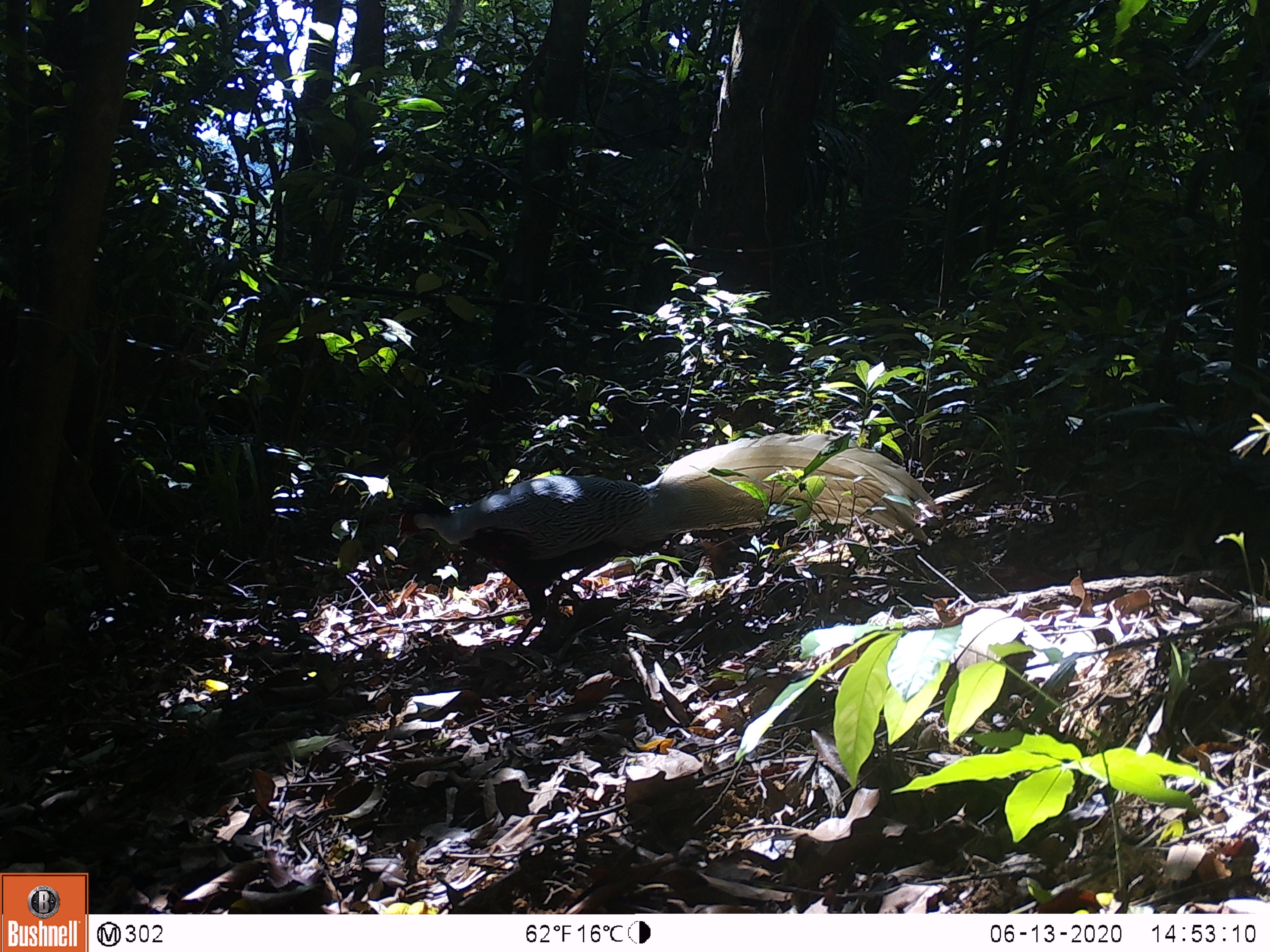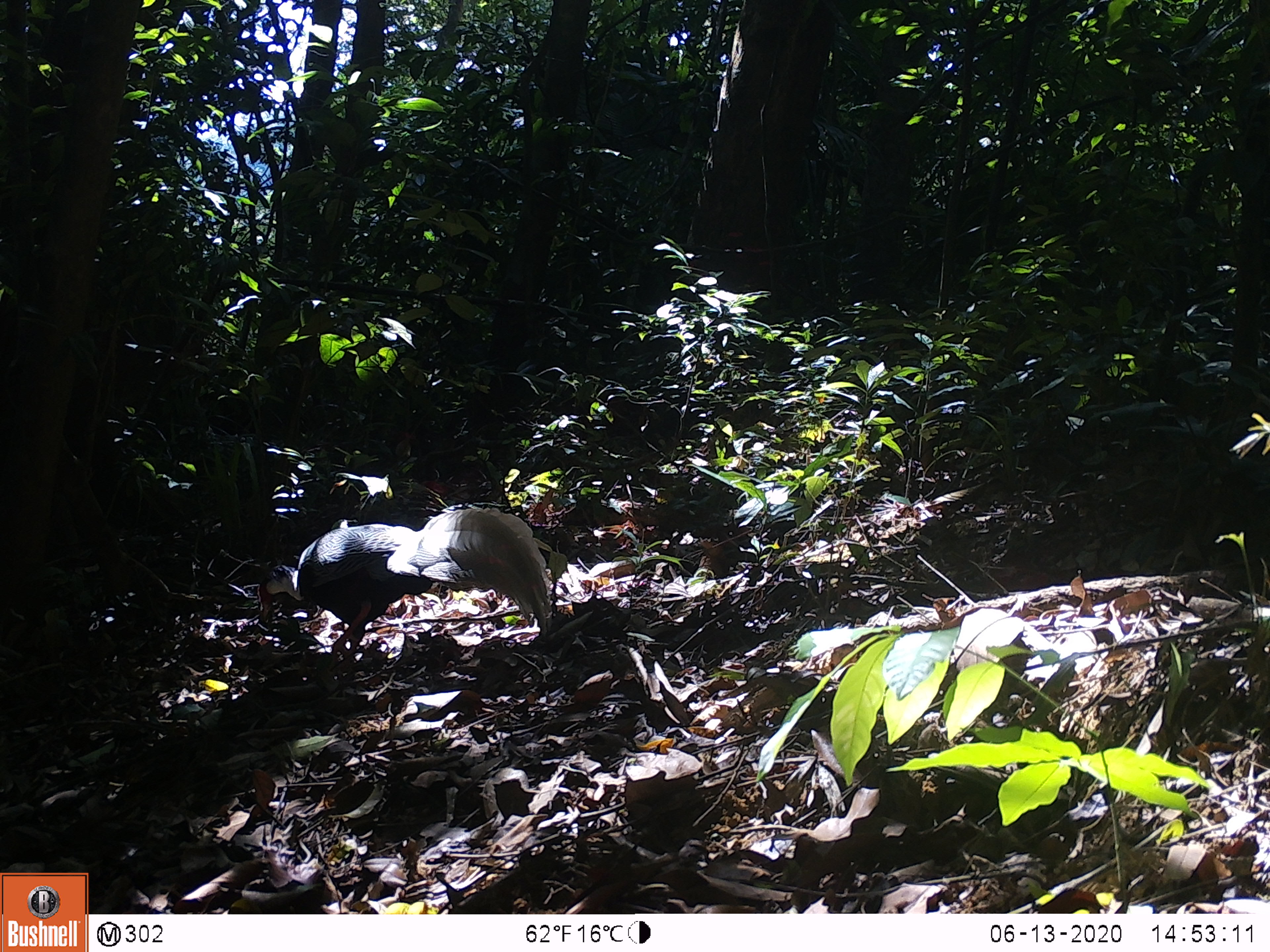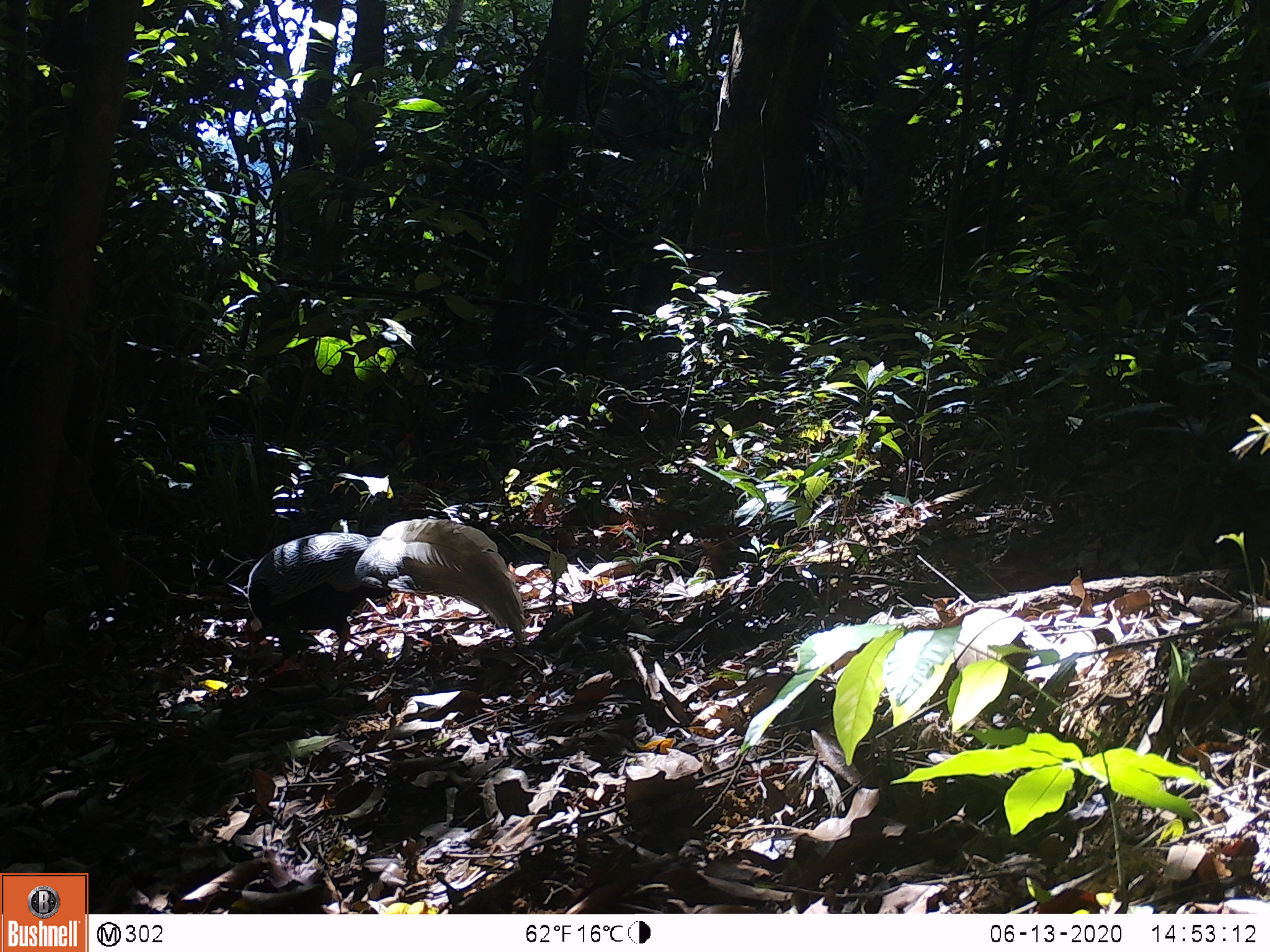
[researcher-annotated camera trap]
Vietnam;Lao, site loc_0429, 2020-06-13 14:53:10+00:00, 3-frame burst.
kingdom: Animalia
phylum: Chordata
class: Aves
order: Galliformes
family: Phasianidae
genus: Lophura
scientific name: Lophura nycthemera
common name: silver pheasant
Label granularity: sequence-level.